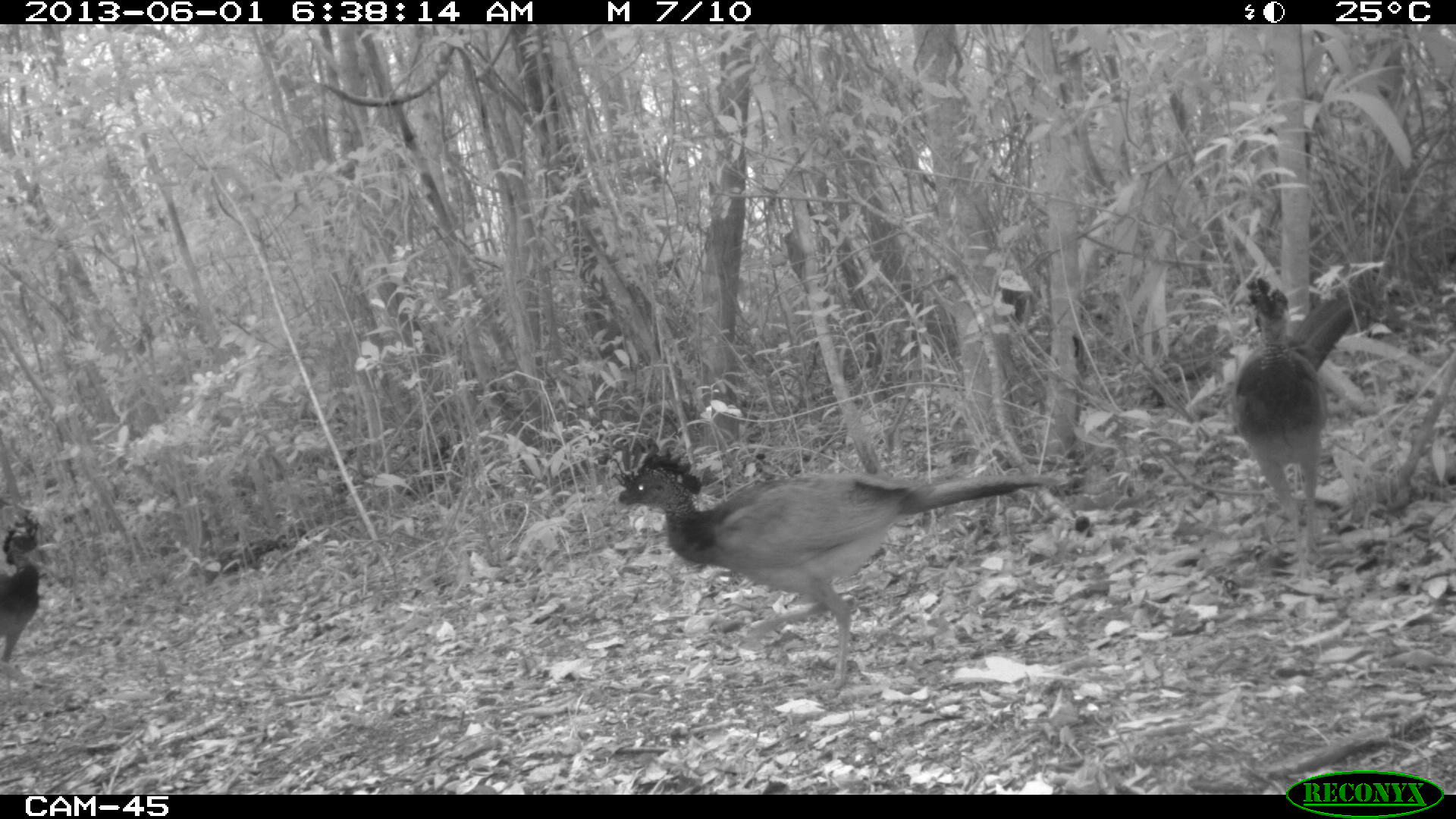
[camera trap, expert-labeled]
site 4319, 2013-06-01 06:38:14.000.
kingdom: Animalia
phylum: Chordata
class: Aves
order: Galliformes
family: Cracidae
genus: Crax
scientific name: Crax rubra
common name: great curassow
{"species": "Crax rubra (great curassow)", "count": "4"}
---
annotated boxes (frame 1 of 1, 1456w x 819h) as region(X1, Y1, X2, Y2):
crax rubra: region(610, 441, 1058, 703); region(1230, 274, 1356, 581); region(1, 512, 41, 711)